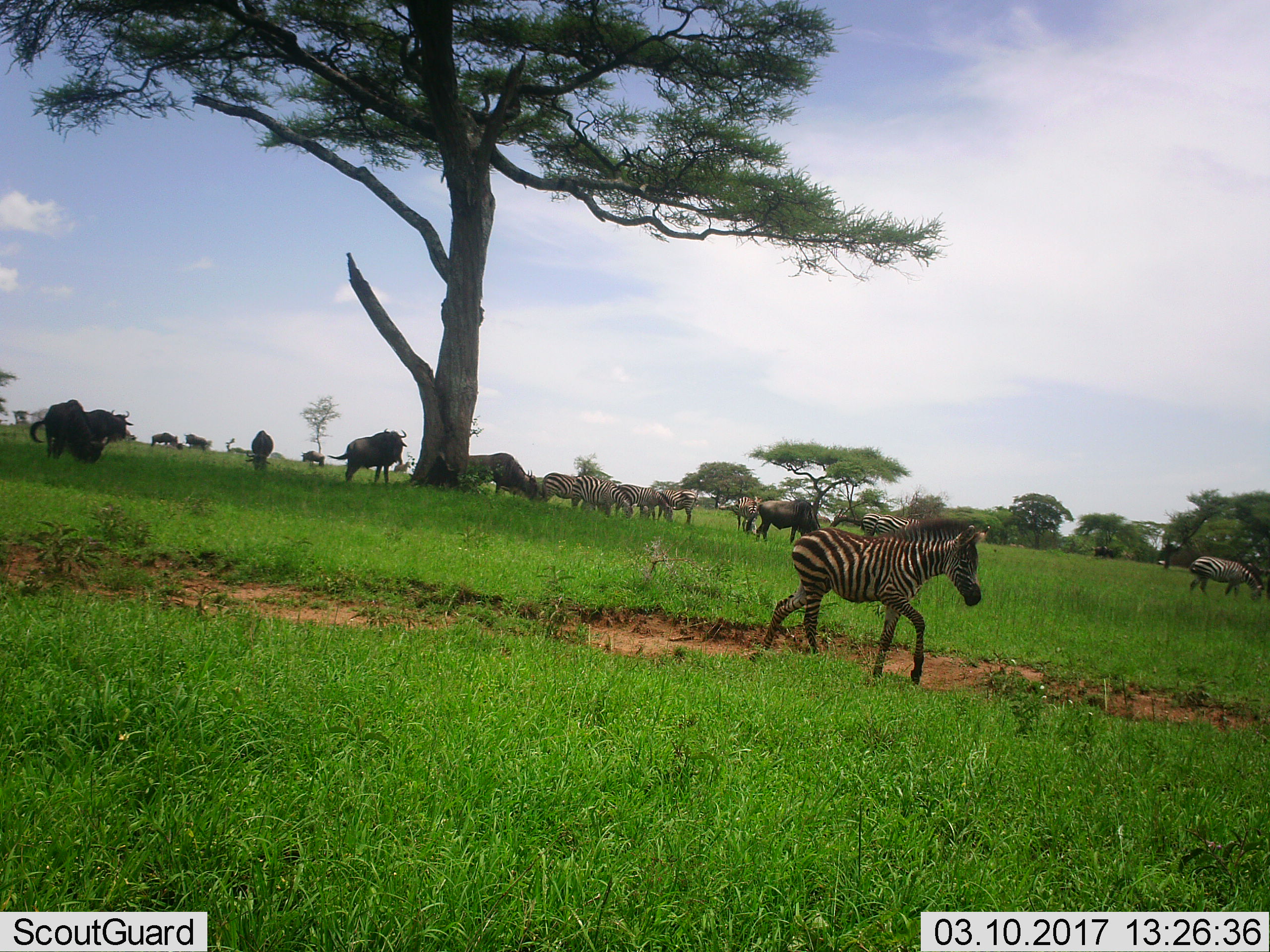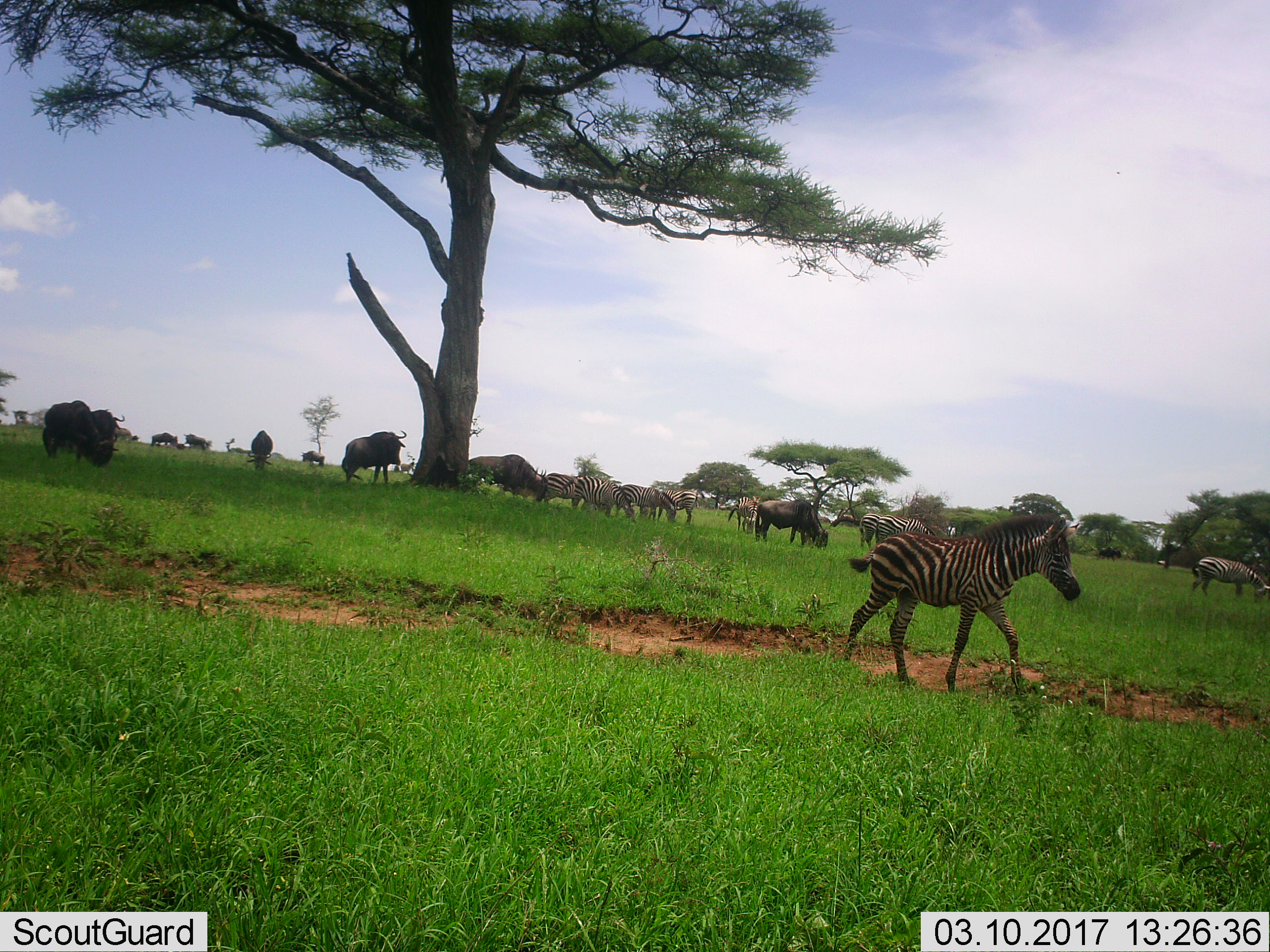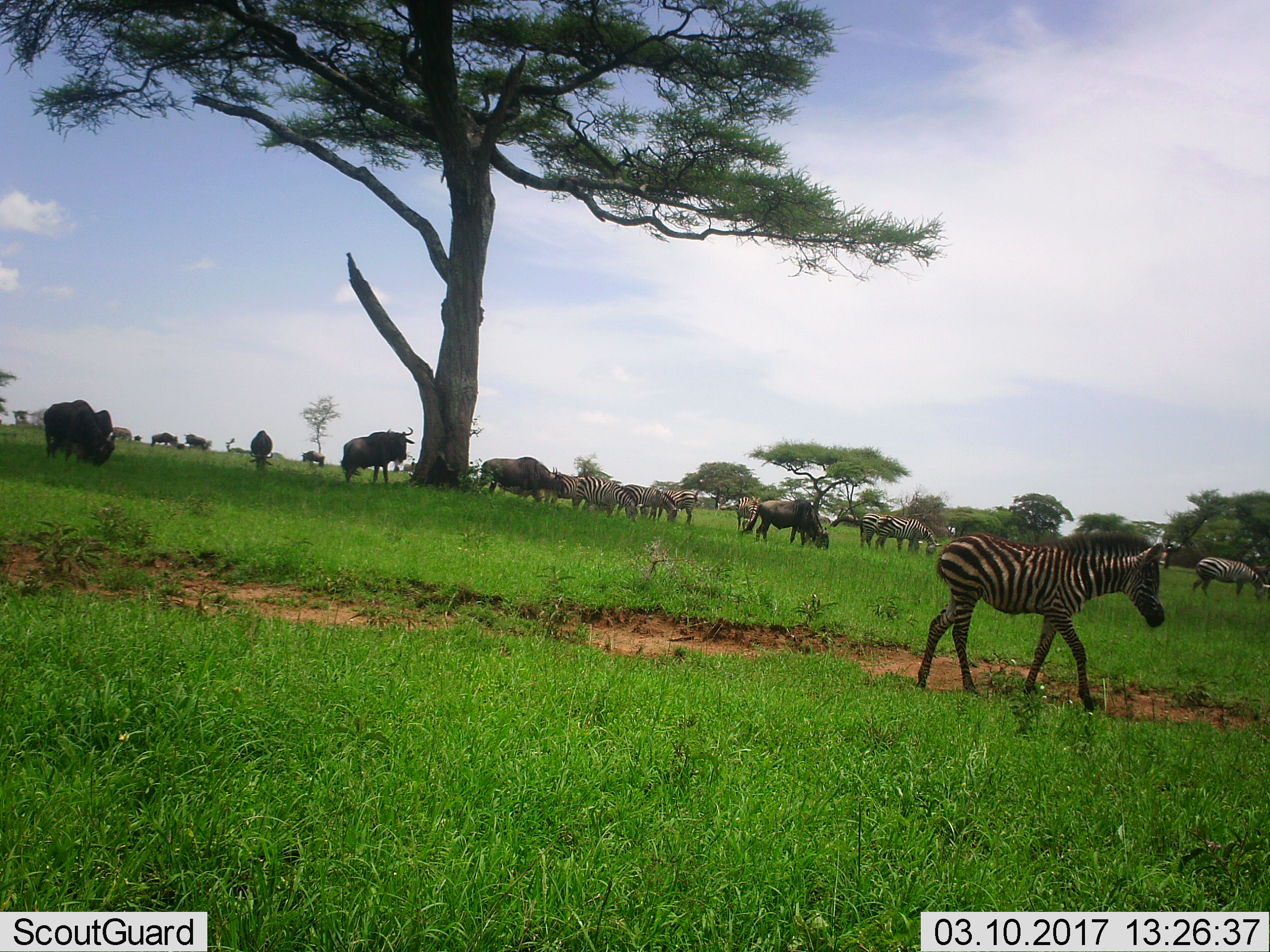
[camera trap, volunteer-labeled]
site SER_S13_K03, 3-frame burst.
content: unidentified animal